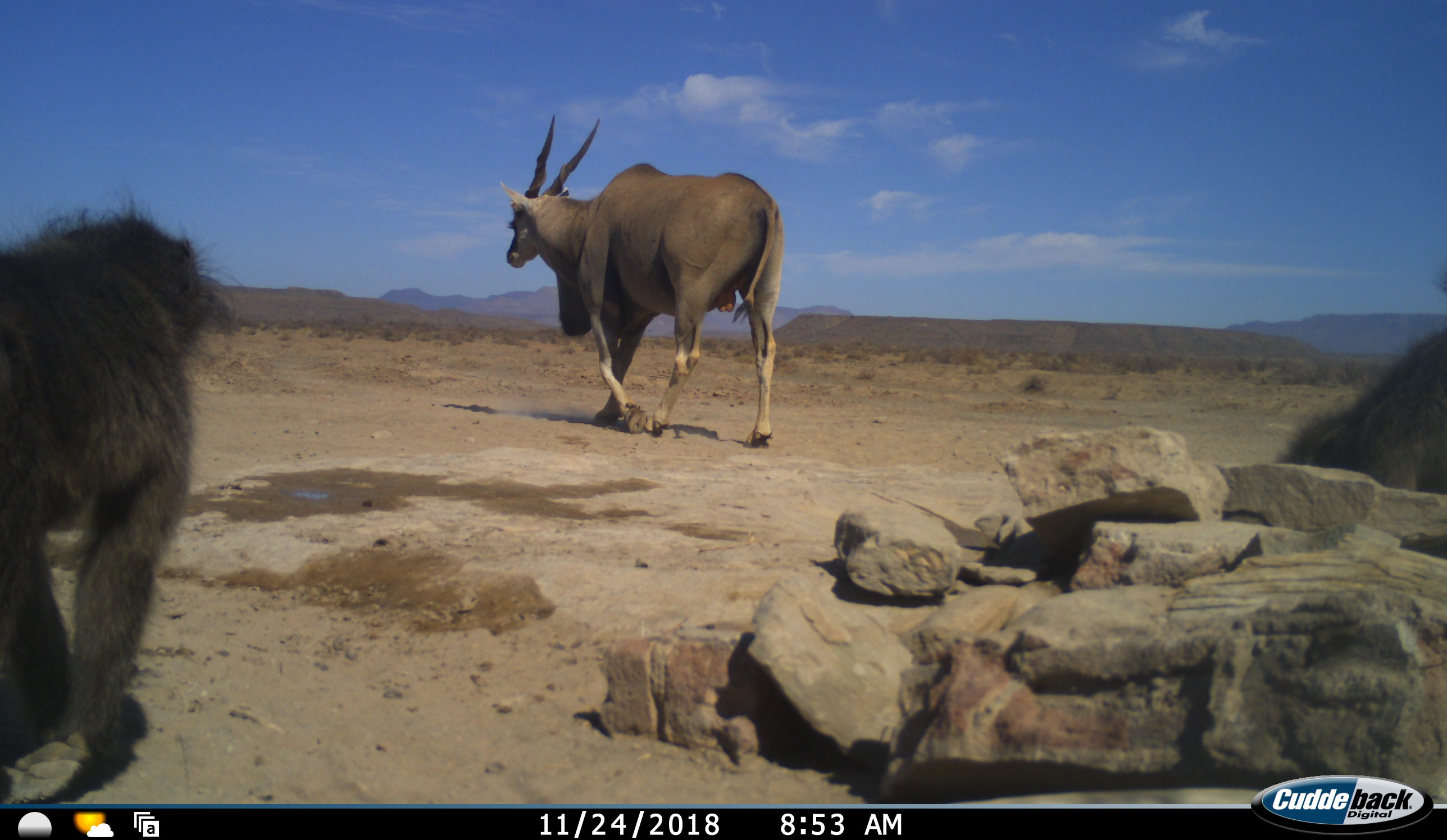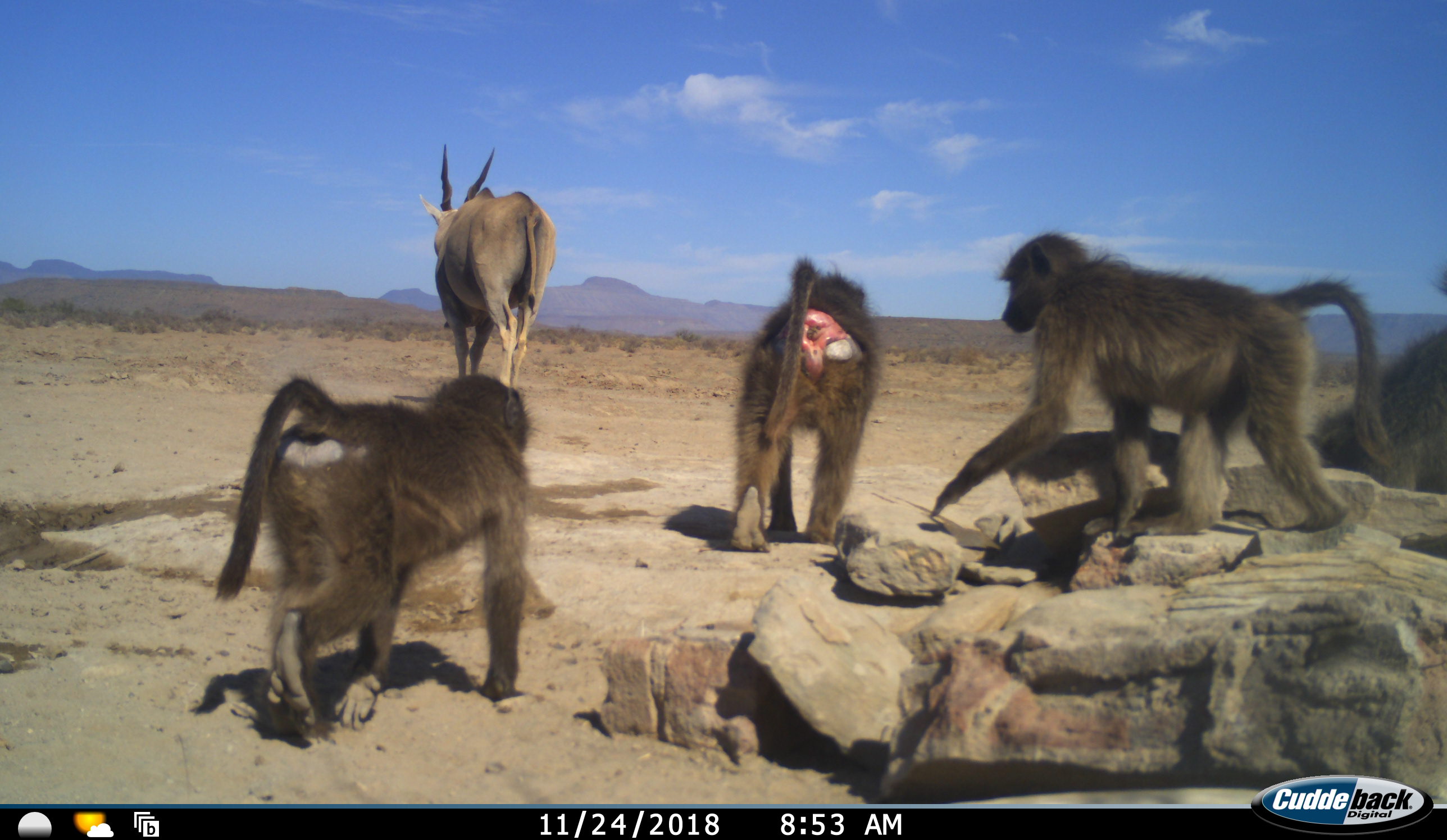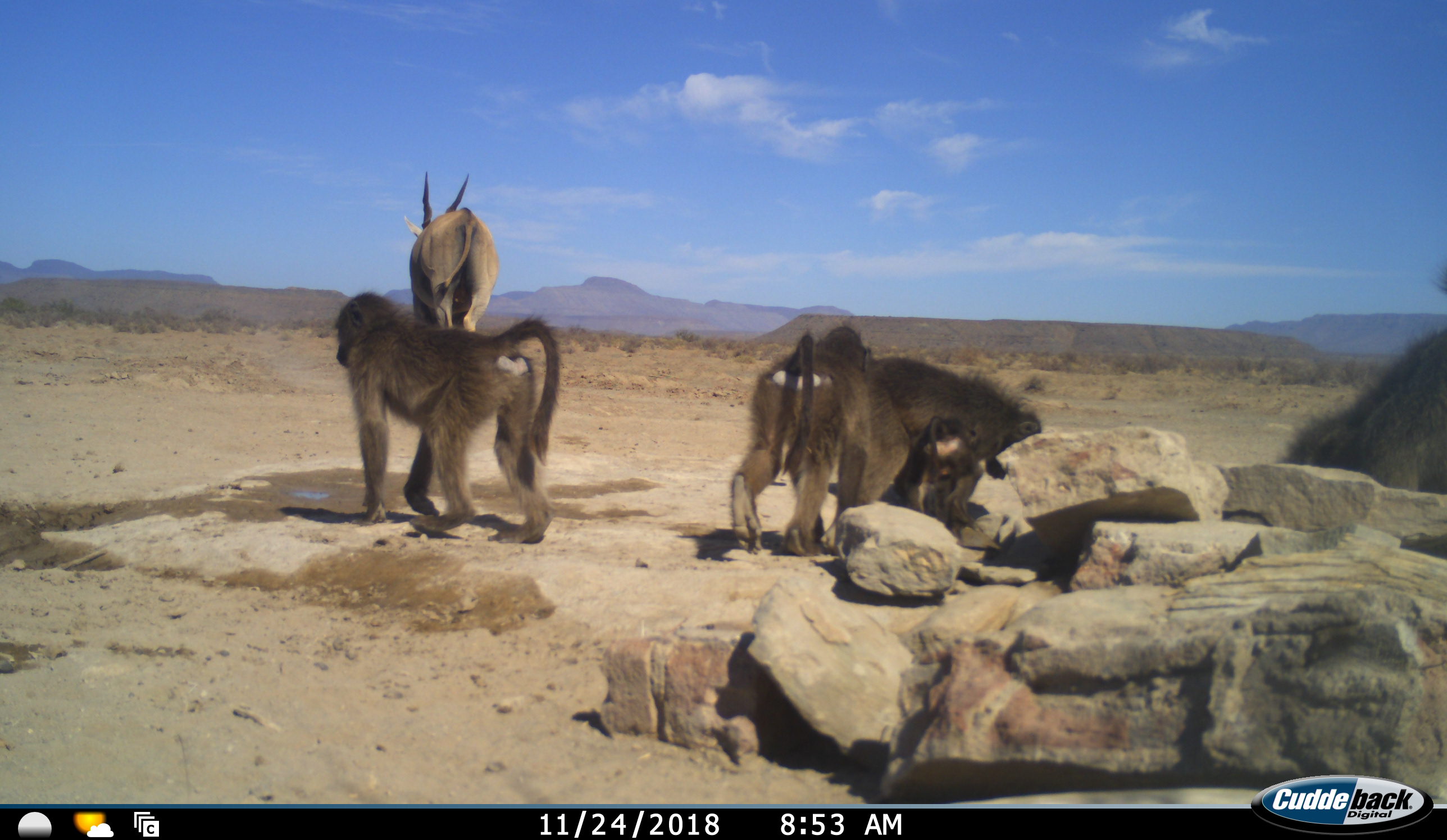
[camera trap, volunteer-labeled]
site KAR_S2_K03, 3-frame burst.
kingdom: Animalia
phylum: Chordata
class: Mammalia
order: Artiodactyla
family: Bovidae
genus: Tragelaphus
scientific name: Tragelaphus oryx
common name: eland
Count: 1.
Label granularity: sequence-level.